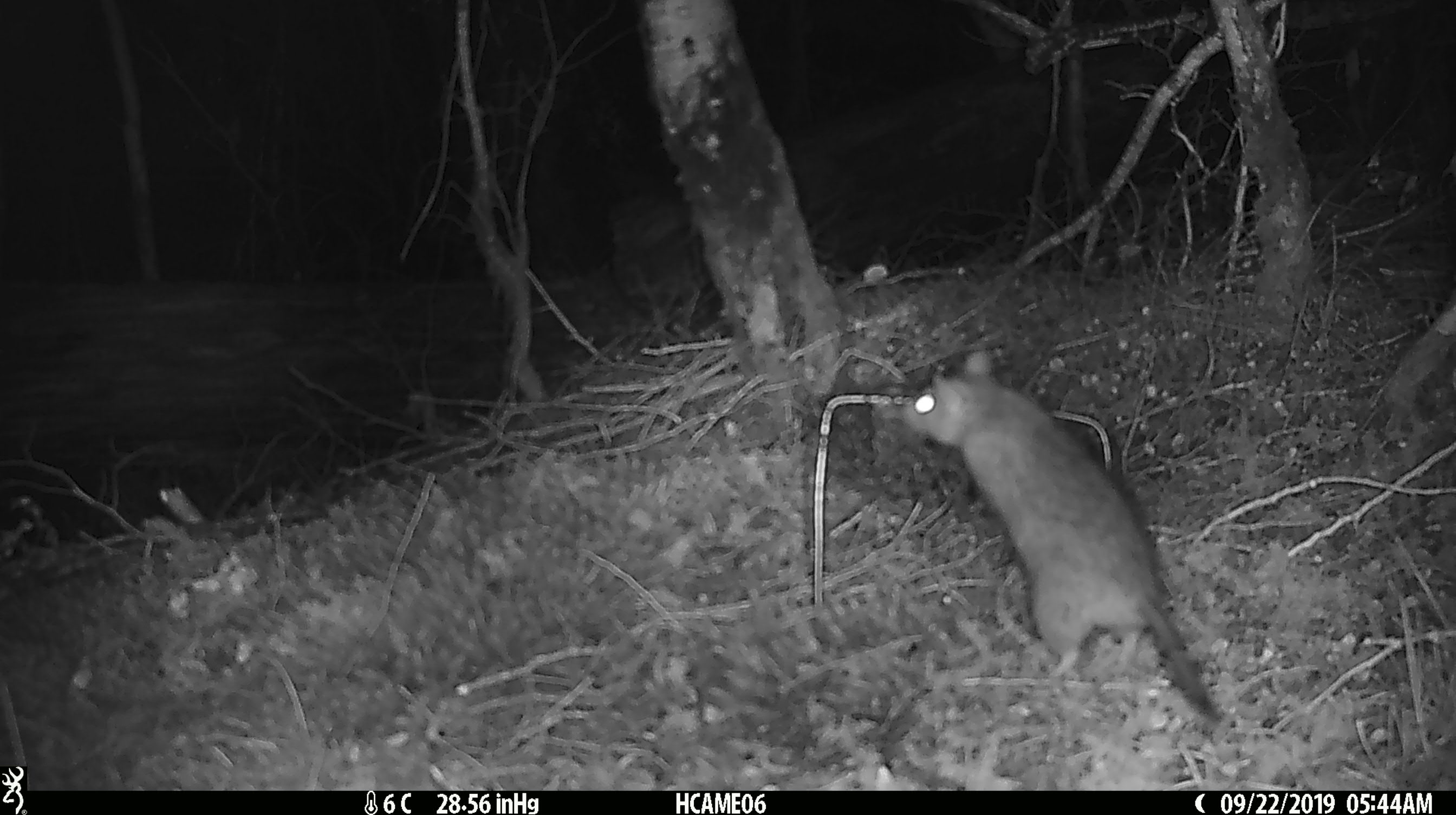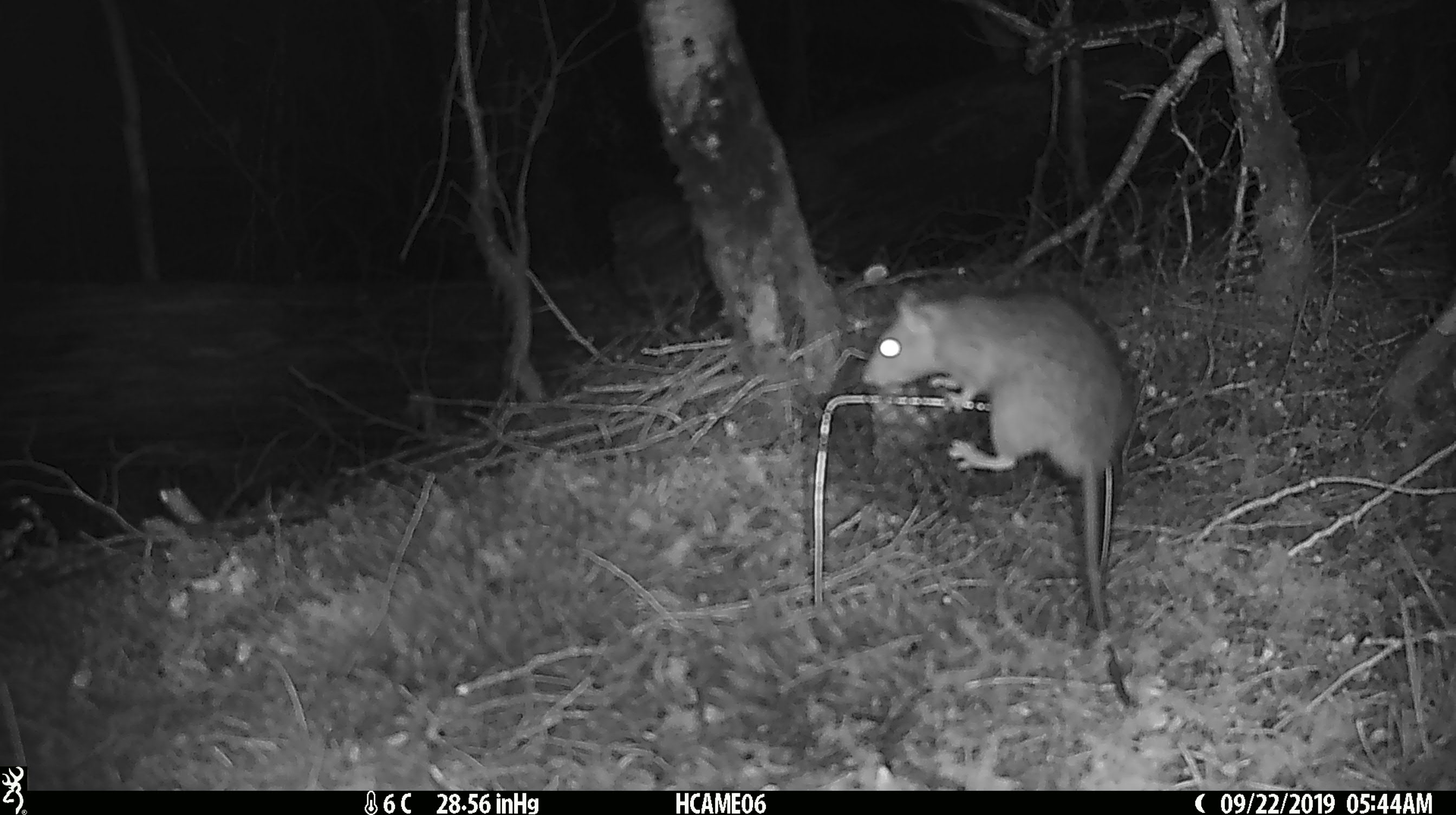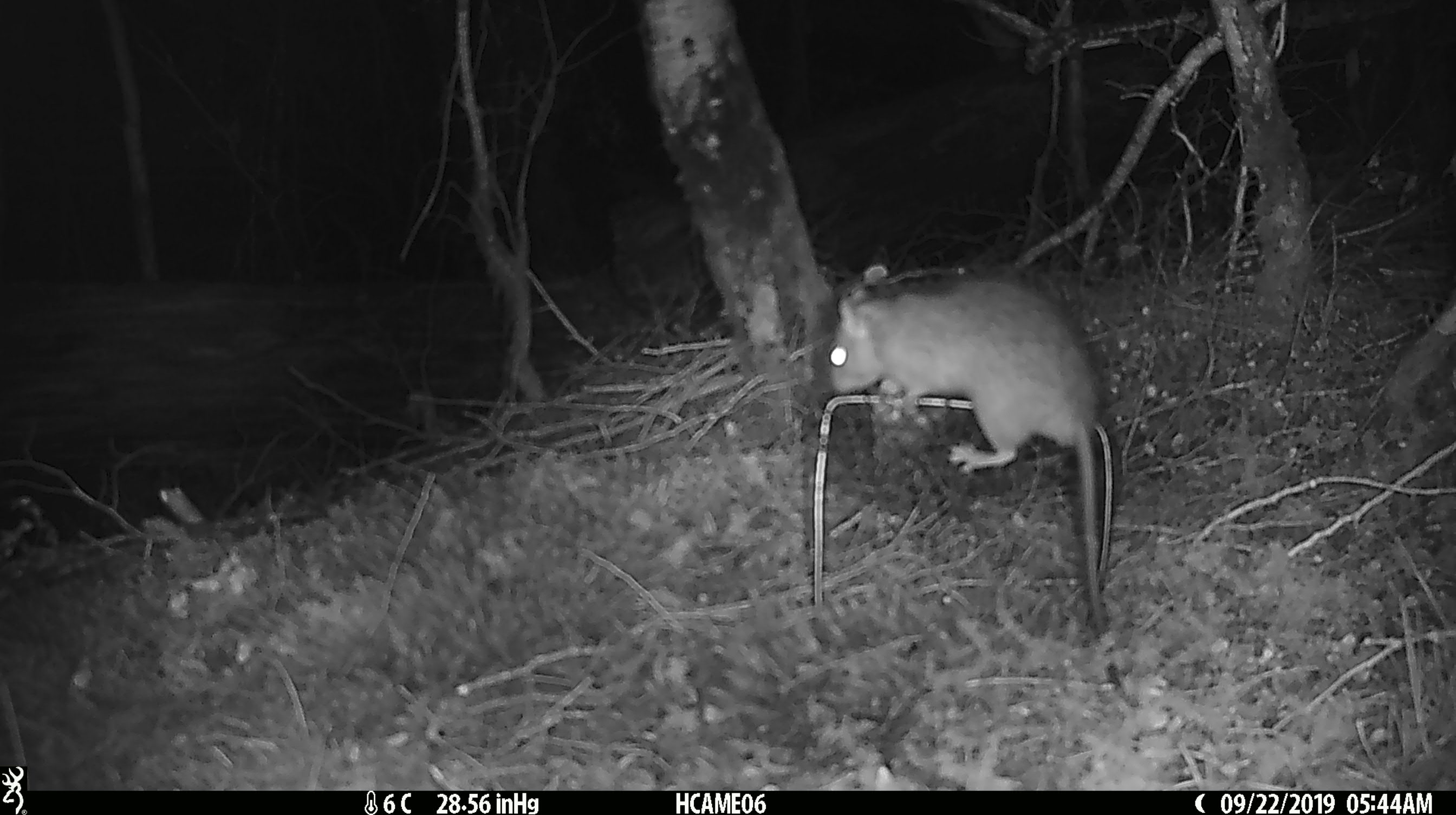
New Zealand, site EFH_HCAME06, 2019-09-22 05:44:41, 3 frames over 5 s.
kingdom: Animalia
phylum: Chordata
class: Mammalia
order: Rodentia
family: Muridae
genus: Rattus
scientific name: Rattus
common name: rat